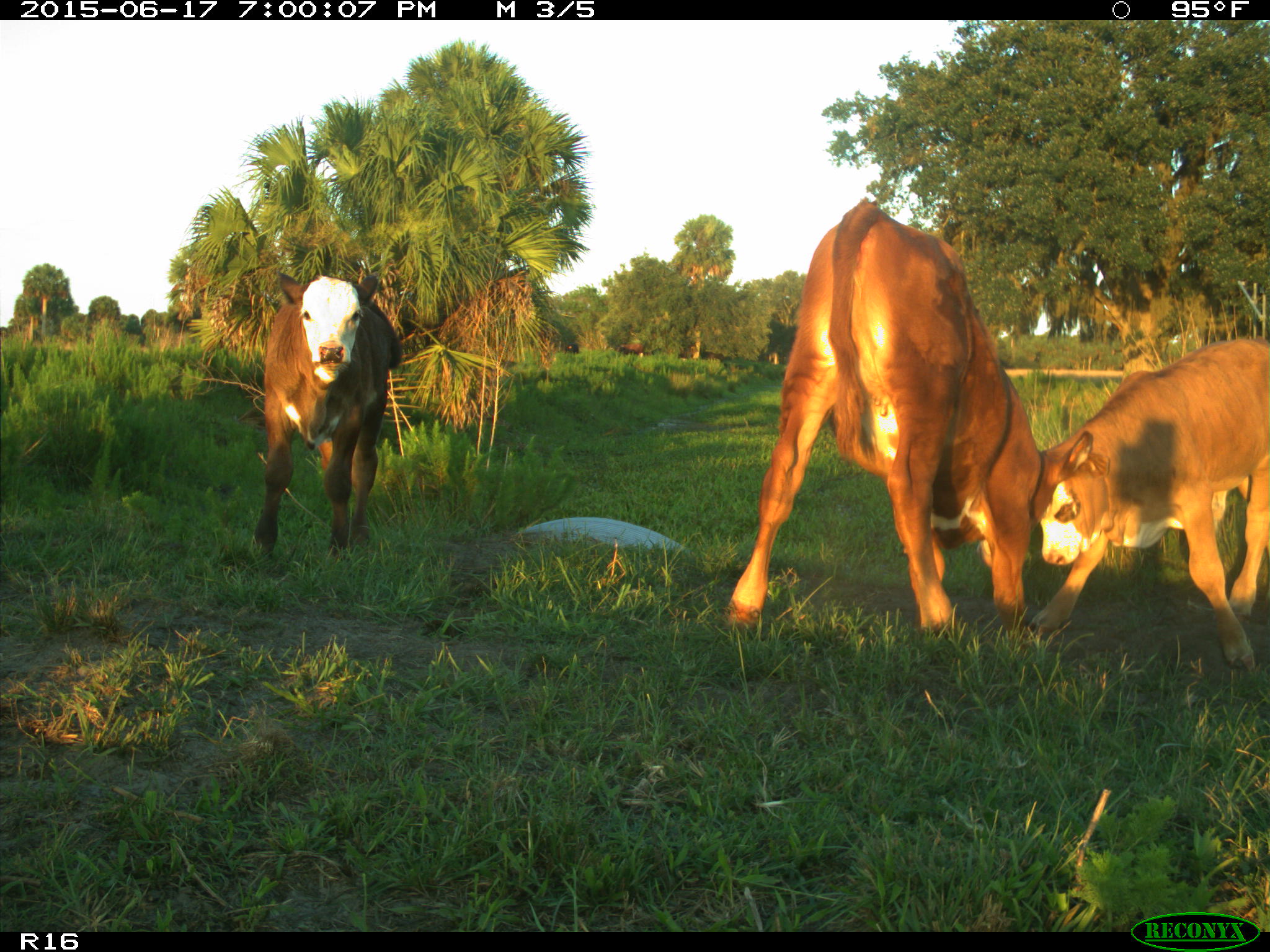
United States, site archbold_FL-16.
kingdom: Animalia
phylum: Chordata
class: Mammalia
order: Artiodactyla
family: Bovidae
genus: Bos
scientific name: Bos taurus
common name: domestic cow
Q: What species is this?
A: Bos taurus (domestic cow).